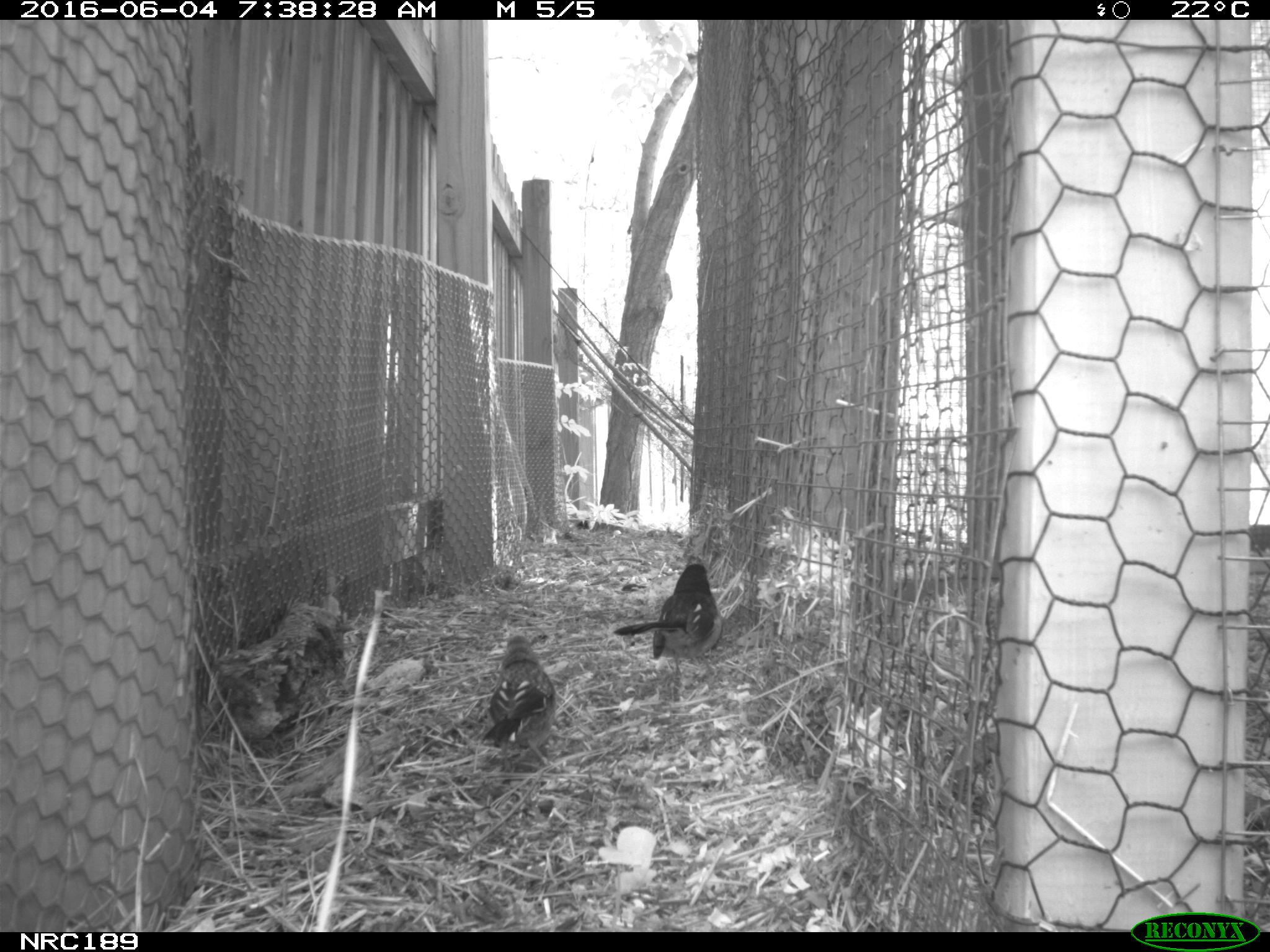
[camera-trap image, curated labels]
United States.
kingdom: Animalia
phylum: Chordata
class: Aves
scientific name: Aves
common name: bird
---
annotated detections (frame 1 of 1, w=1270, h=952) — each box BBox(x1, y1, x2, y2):
Bird: BBox(609, 560, 726, 666); BBox(481, 624, 559, 759)